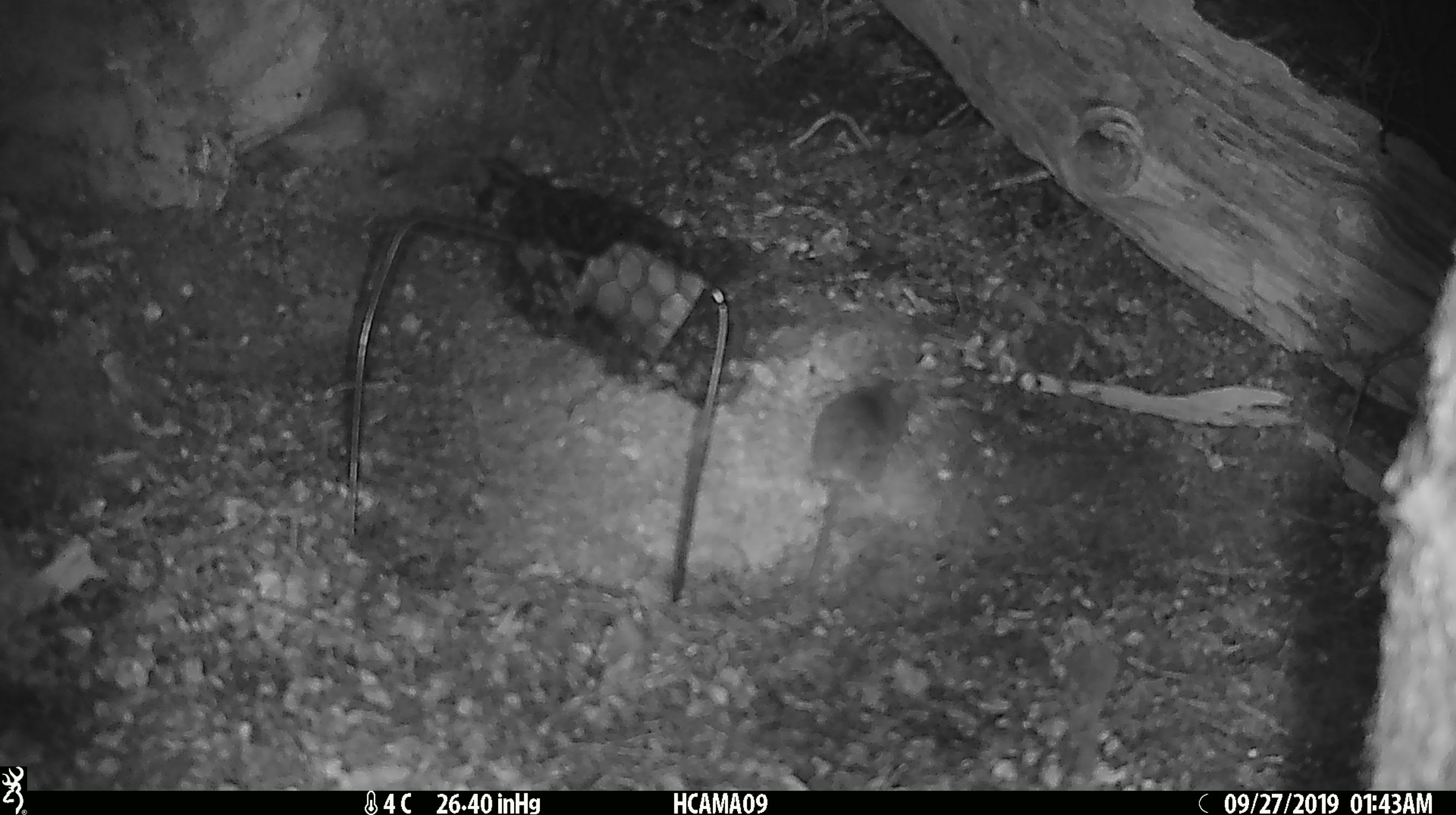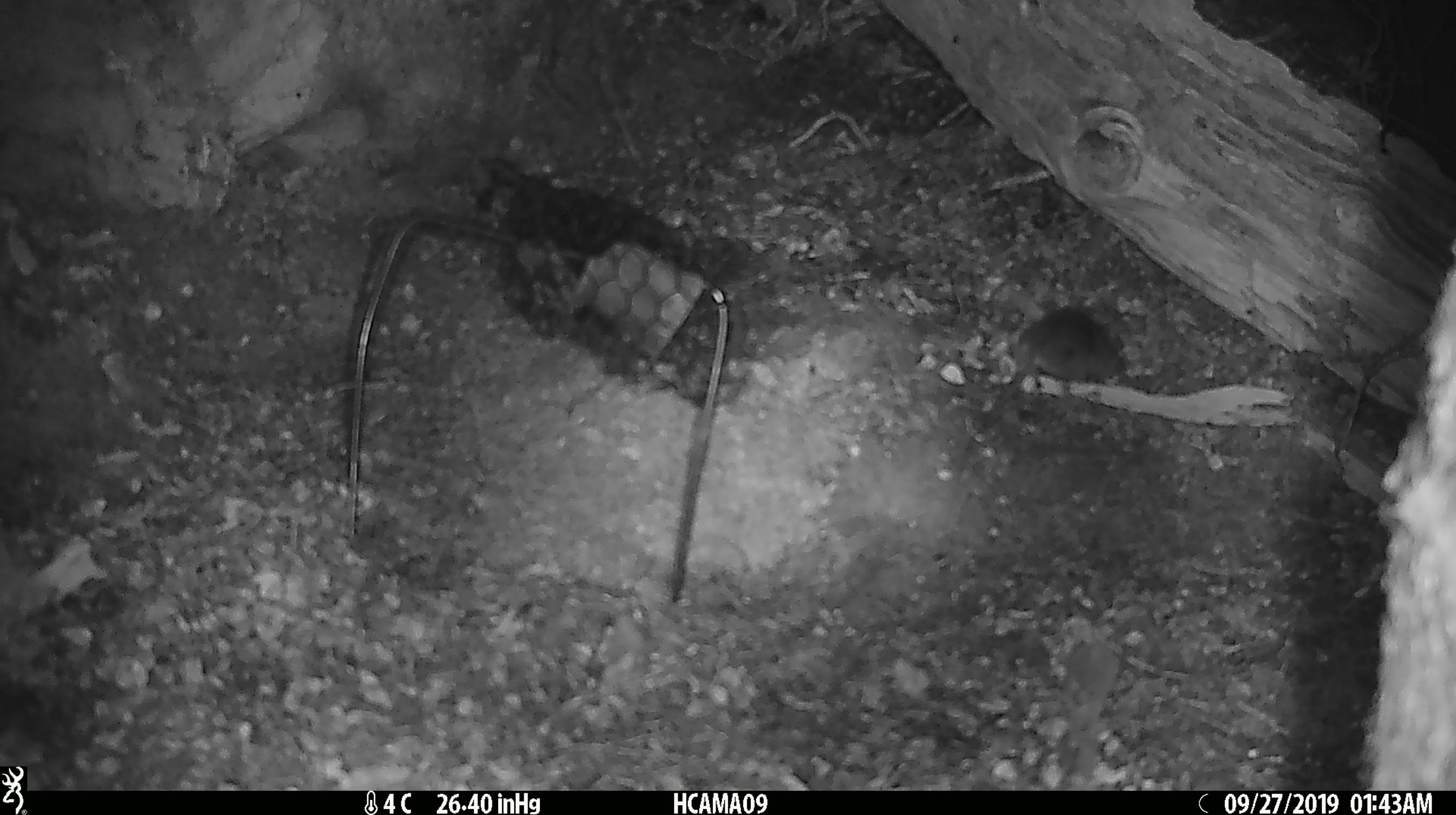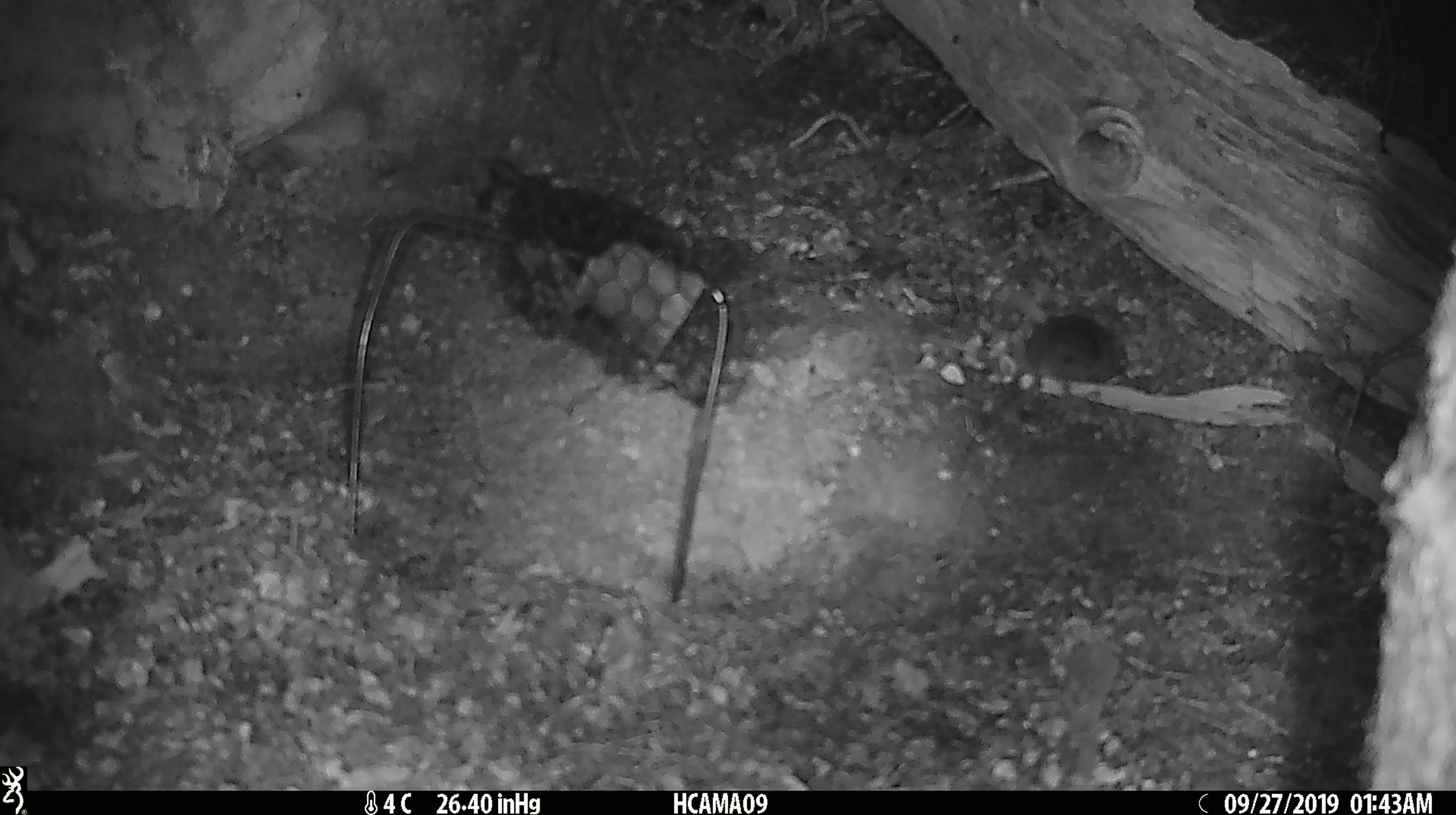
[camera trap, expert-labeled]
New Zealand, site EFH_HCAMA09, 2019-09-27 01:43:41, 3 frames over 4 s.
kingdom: Animalia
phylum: Chordata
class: Mammalia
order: Rodentia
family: Muridae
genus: Mus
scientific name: Mus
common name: mouse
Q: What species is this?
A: Mouse (Mus).